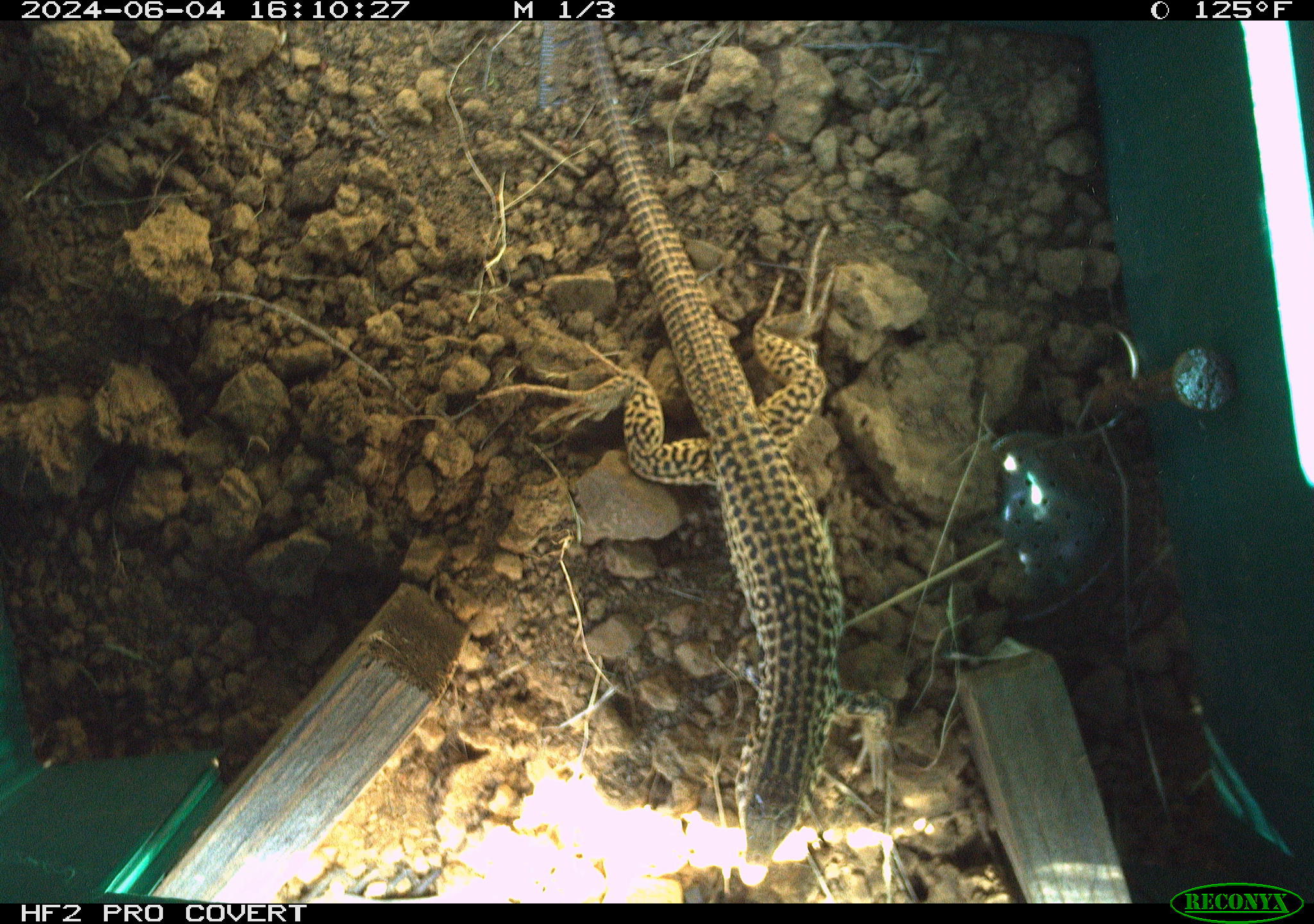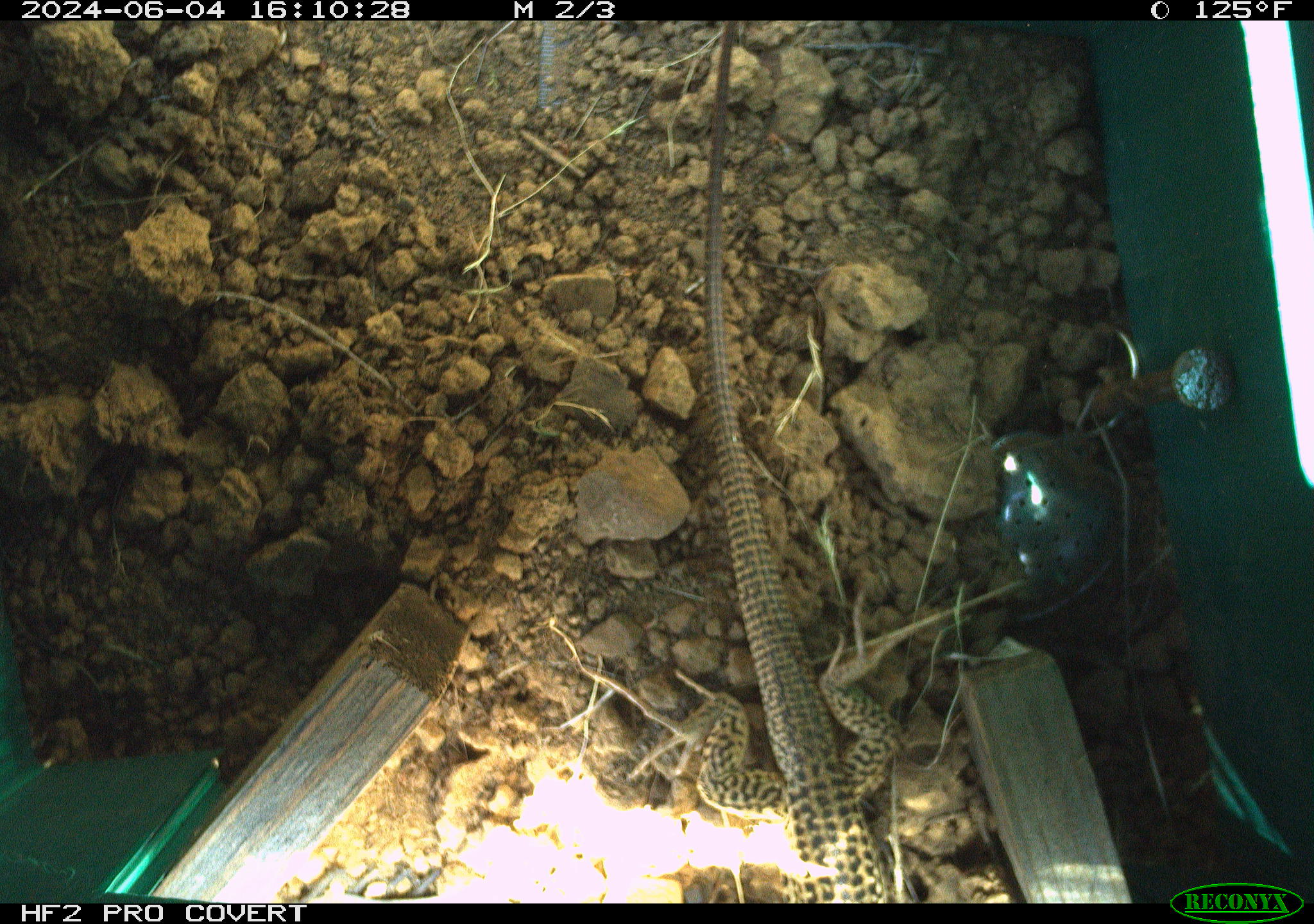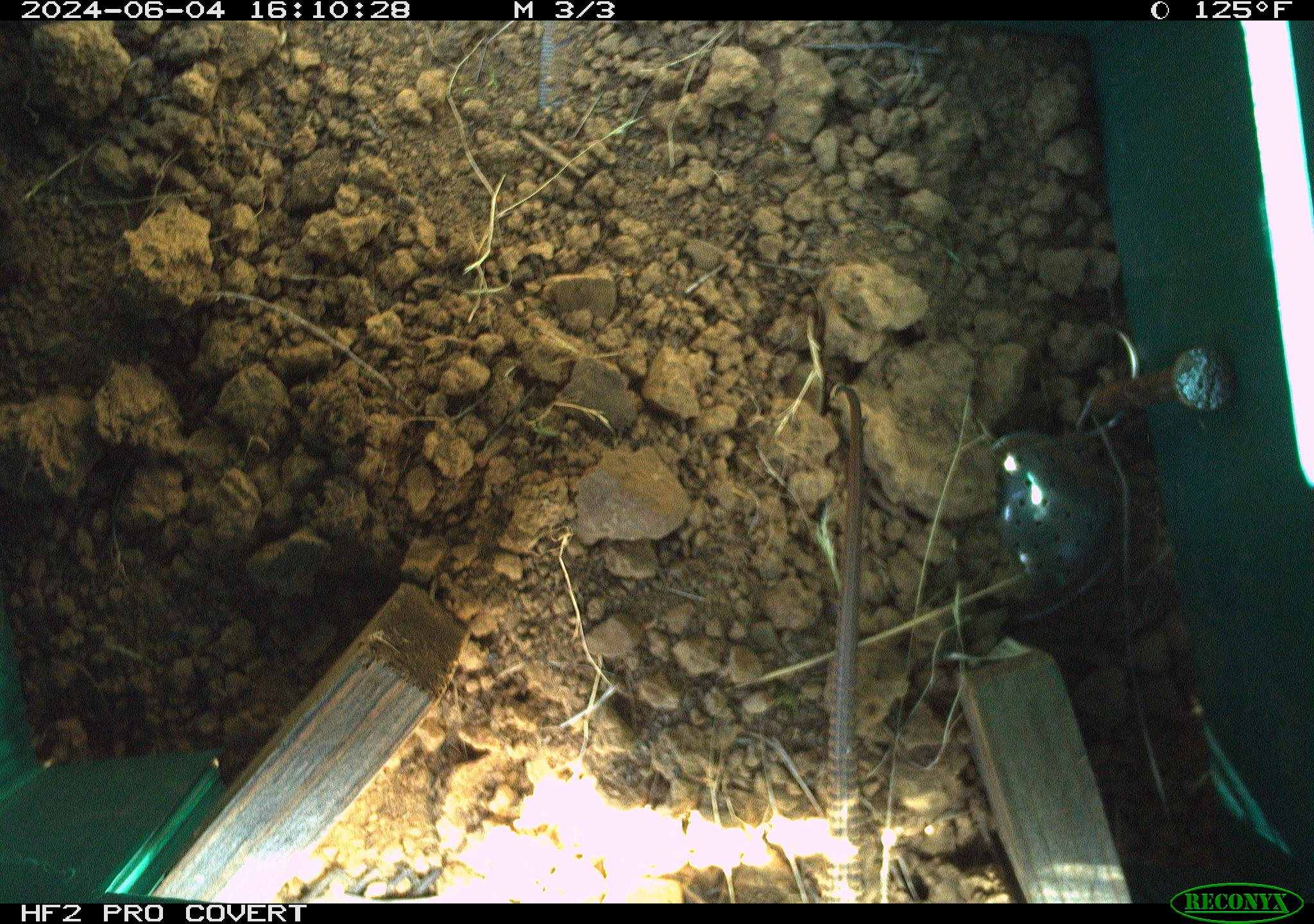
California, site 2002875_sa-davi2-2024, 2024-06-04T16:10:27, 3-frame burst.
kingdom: Animalia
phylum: Chordata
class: Reptilia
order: Squamata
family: Teiidae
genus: Aspidoscelis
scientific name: Aspidoscelis tigris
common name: western whiptail